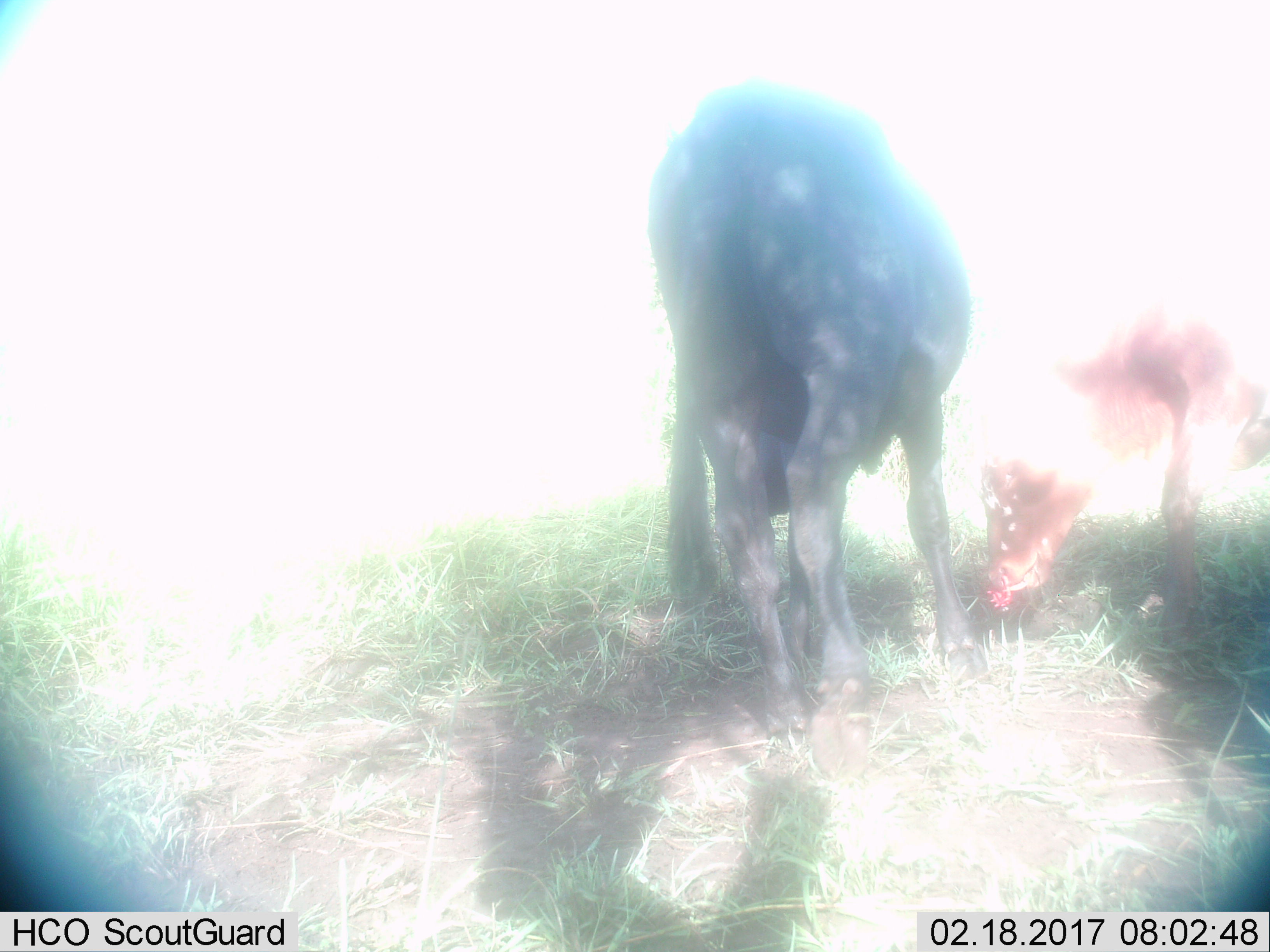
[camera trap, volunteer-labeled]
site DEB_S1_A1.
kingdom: Animalia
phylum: Chordata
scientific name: Vertebrata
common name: domestic animal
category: domesticanimal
Domesticanimal (domestic animal) (Vertebrata), count 2. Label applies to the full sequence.